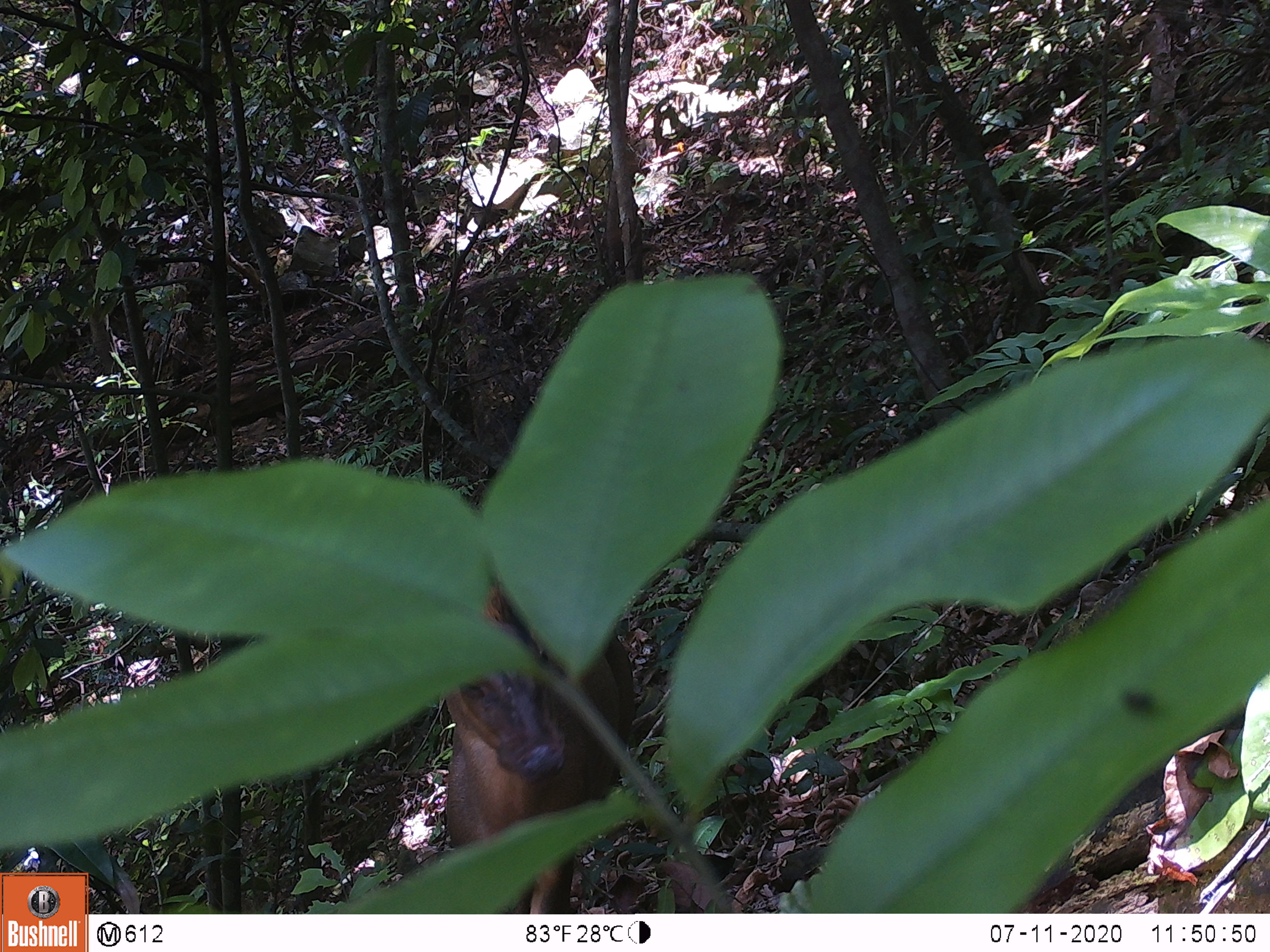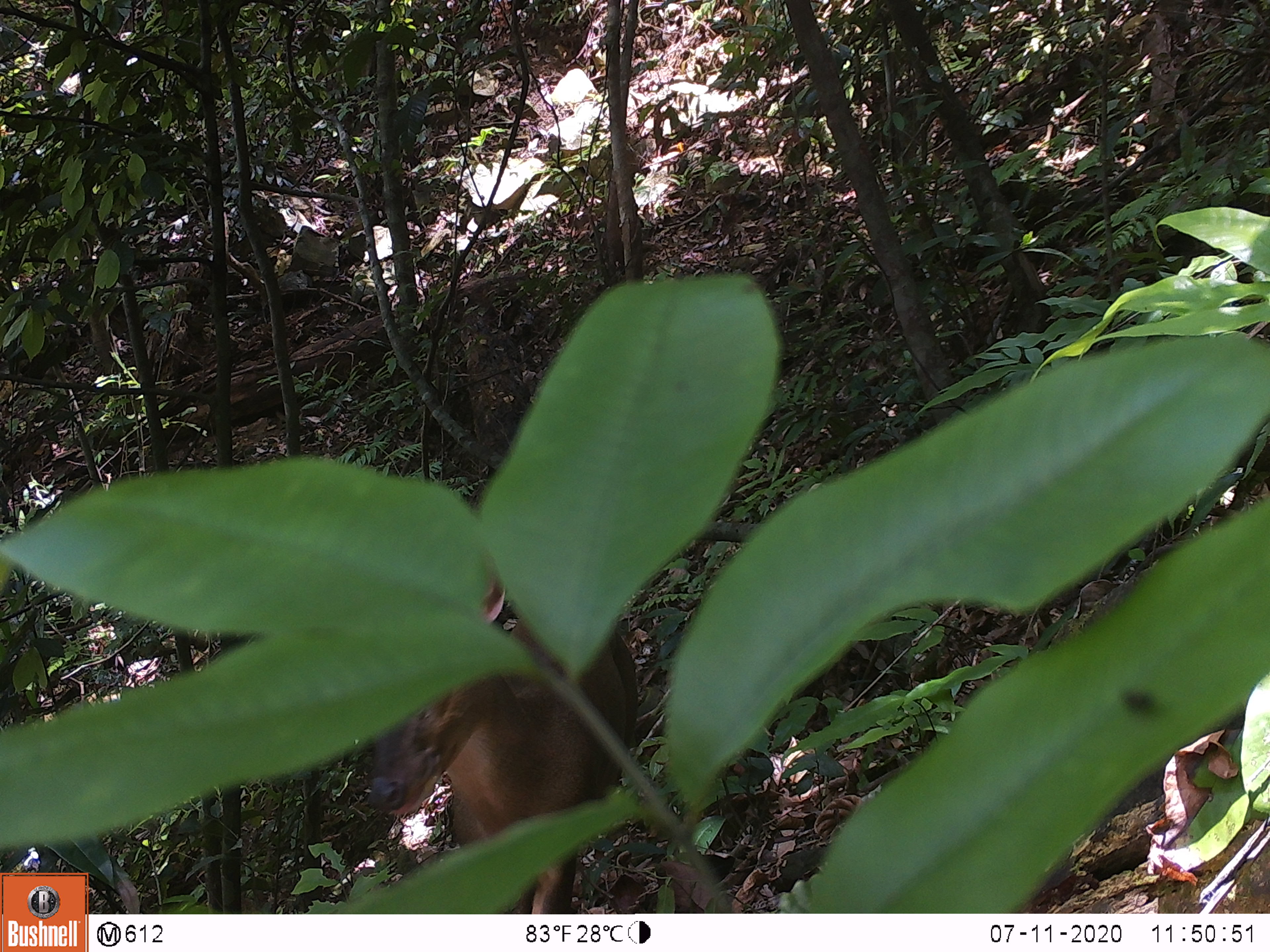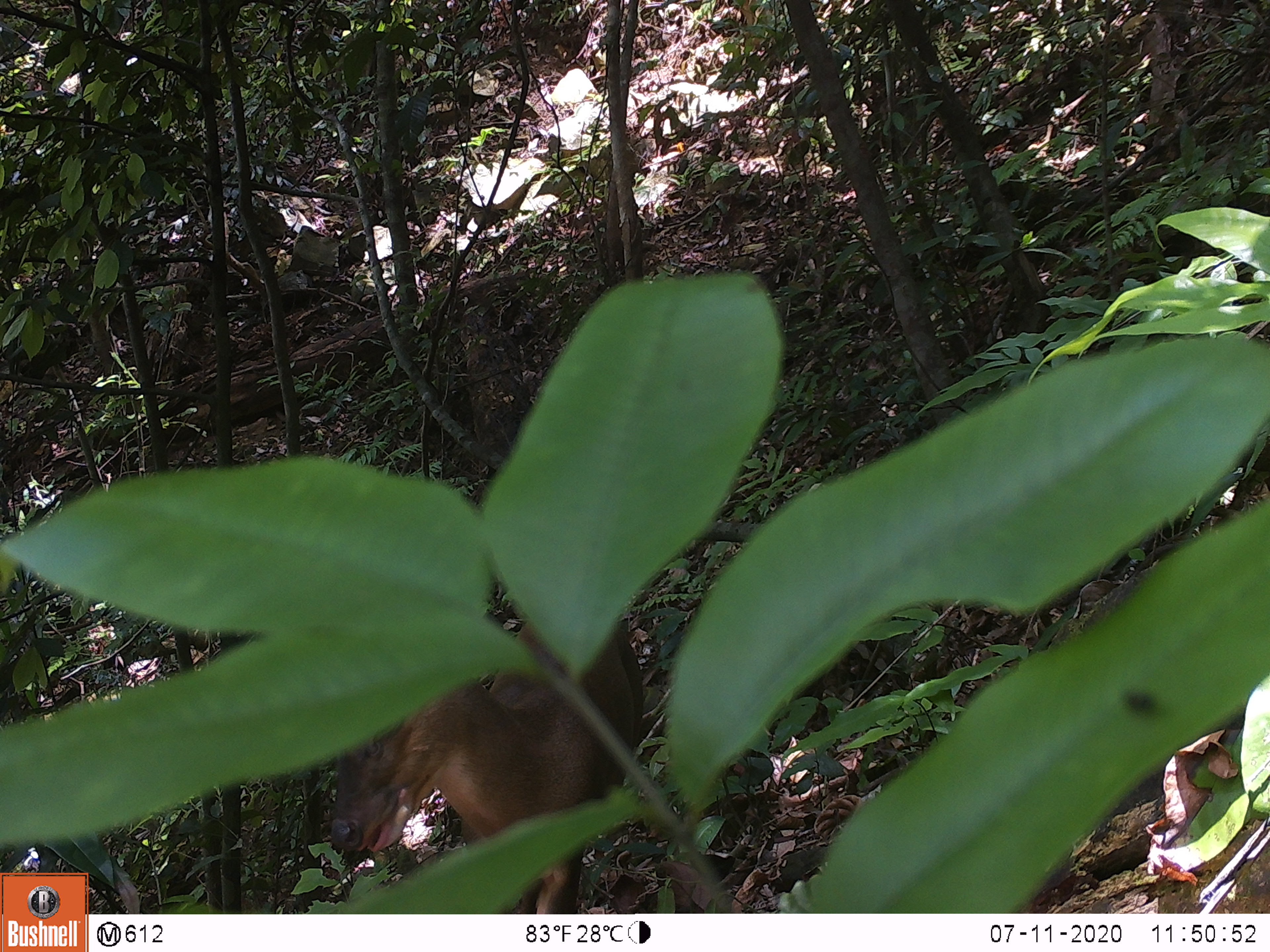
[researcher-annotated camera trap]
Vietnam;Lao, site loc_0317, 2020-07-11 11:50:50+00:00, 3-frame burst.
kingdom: Animalia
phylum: Chordata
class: Mammalia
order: Artiodactyla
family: Cervidae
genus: Muntiacus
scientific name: Muntiacus rooseveltorum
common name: roosevelt's muntjac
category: roosevelts muntjac group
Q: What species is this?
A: Roosevelts muntjac group (roosevelt's muntjac) (Muntiacus rooseveltorum).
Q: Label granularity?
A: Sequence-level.